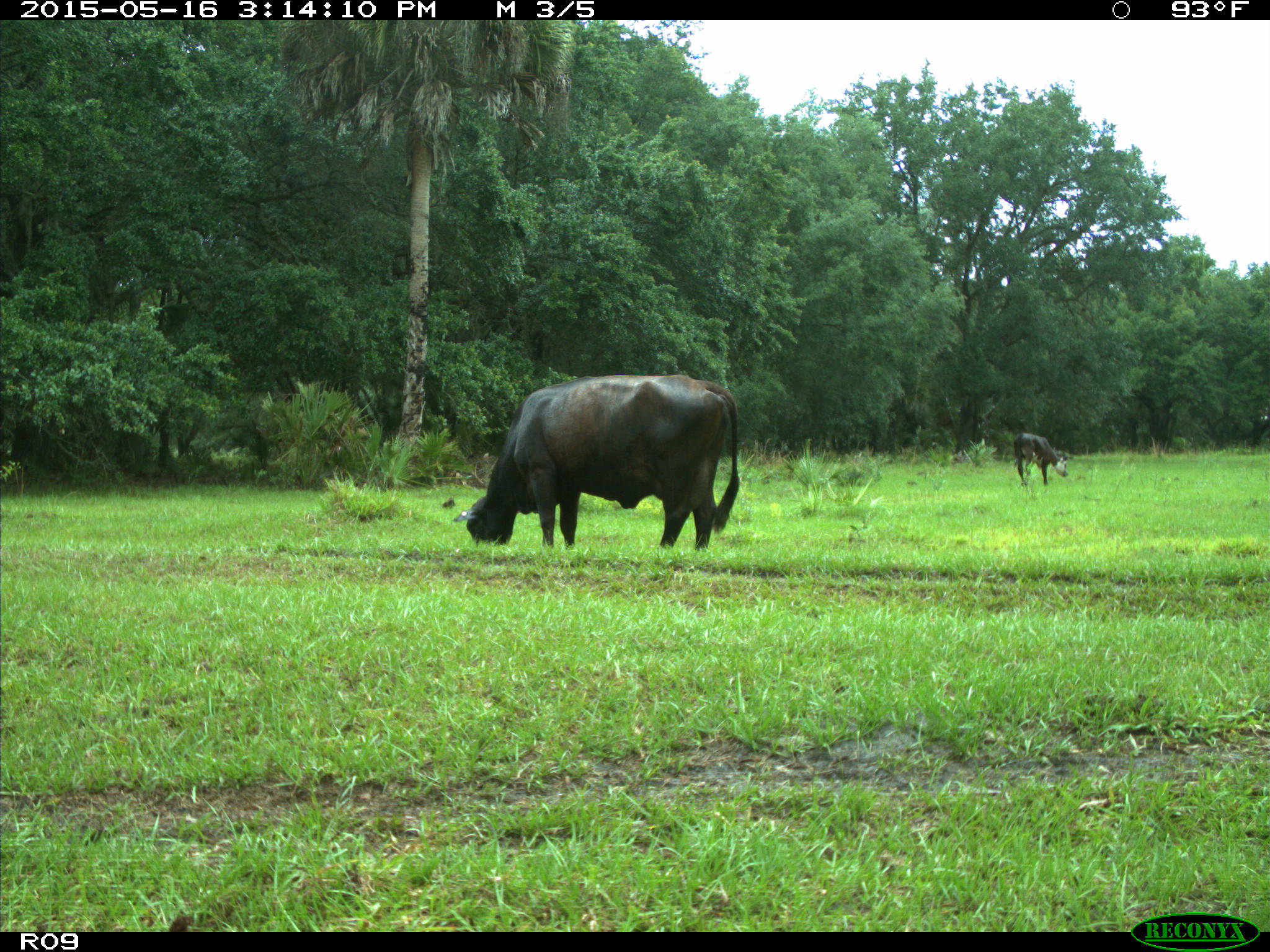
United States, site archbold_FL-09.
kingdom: Animalia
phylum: Chordata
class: Mammalia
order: Artiodactyla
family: Bovidae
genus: Bos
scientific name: Bos taurus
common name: domestic cow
Bos taurus (domestic cow).